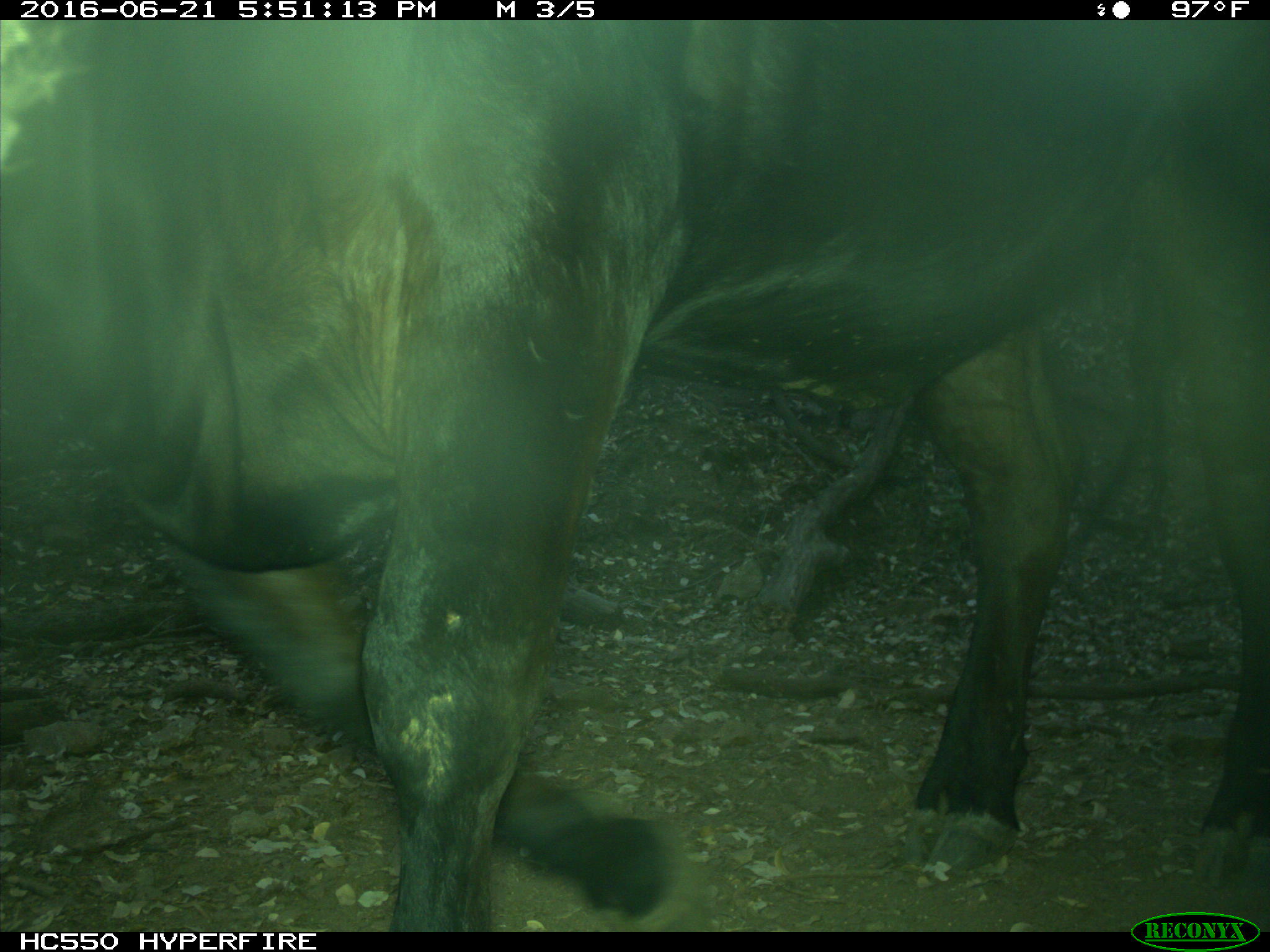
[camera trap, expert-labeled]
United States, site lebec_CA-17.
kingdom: Animalia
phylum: Chordata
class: Mammalia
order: Artiodactyla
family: Bovidae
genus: Bos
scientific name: Bos taurus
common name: domestic cow